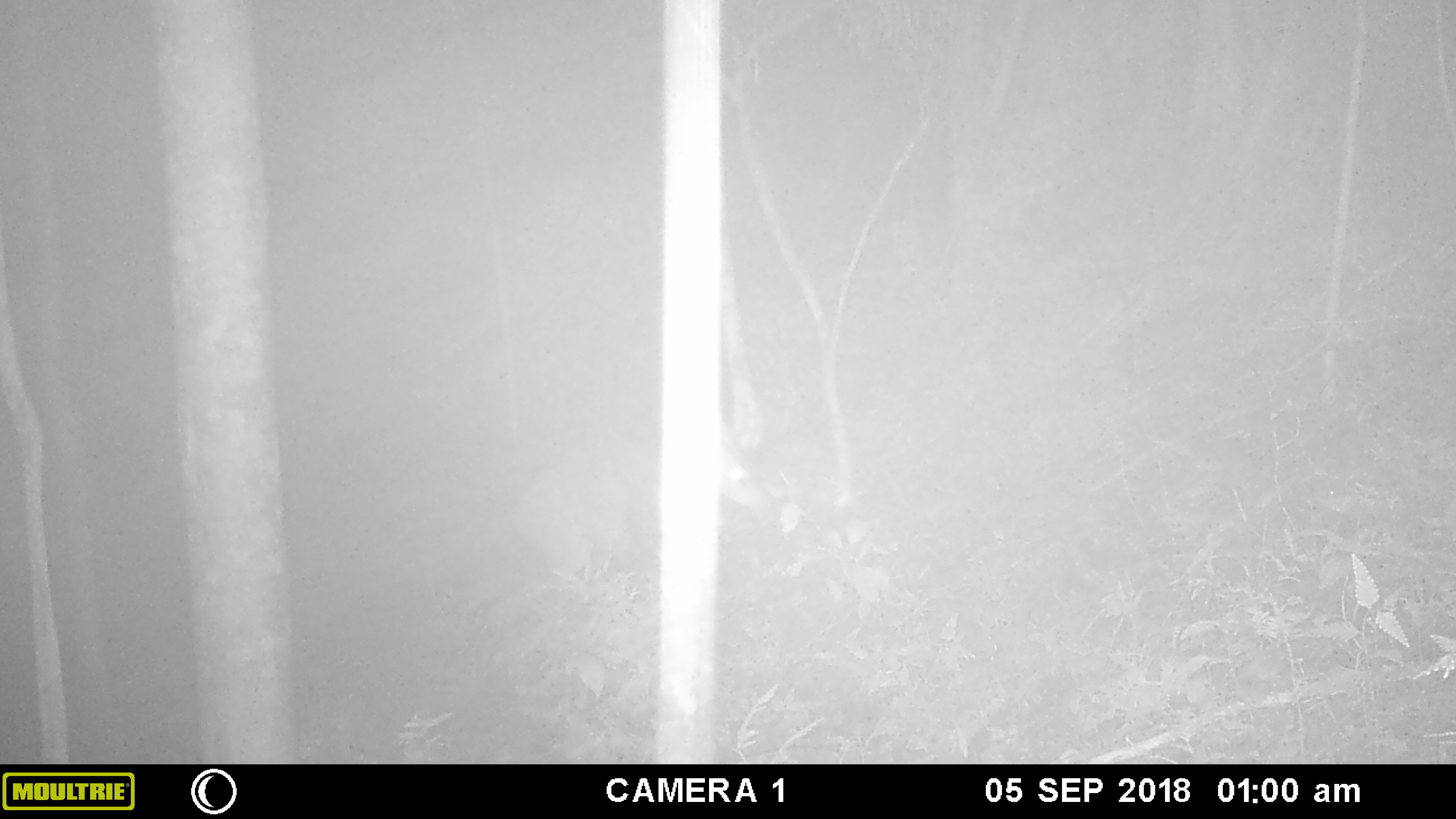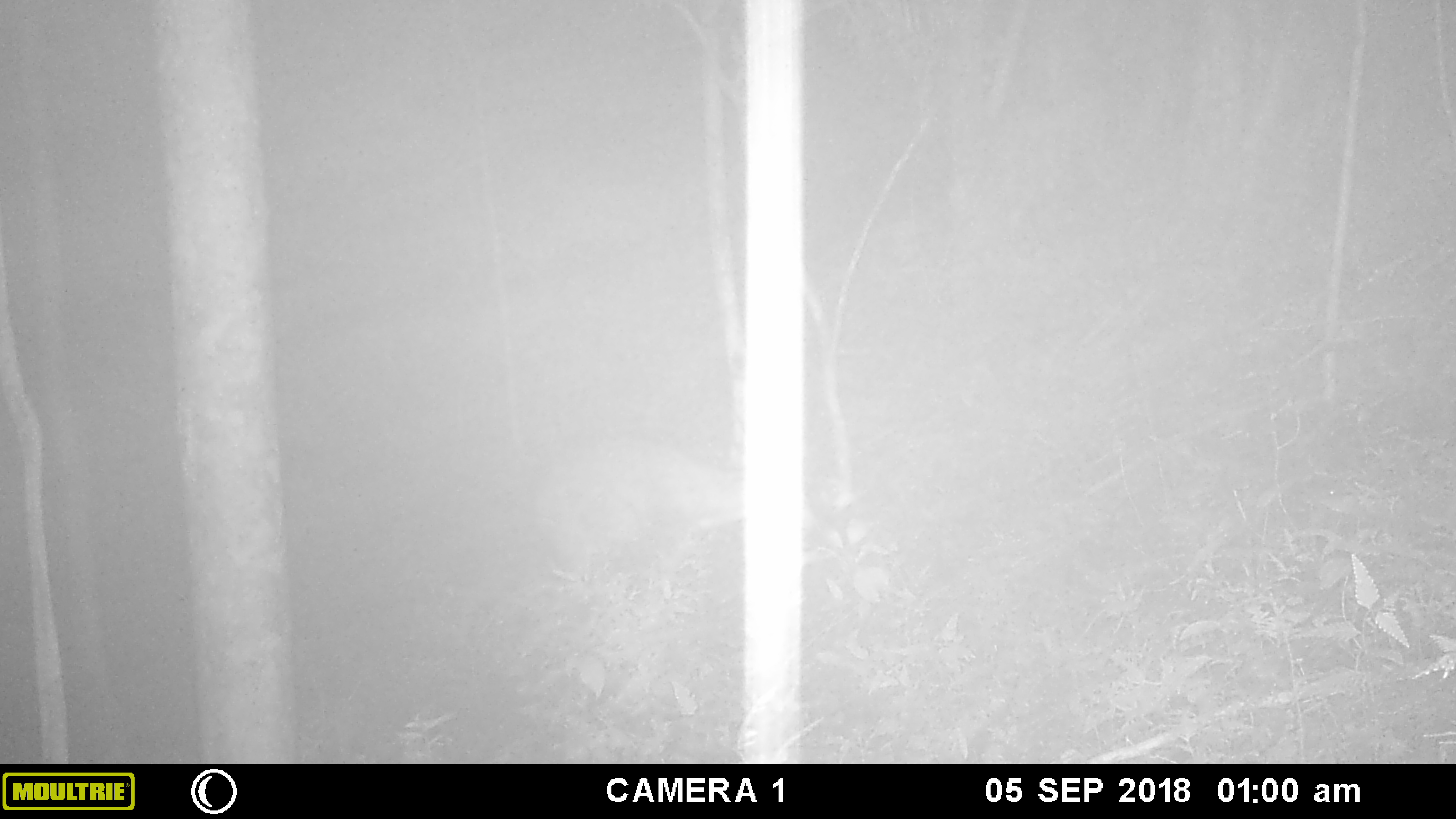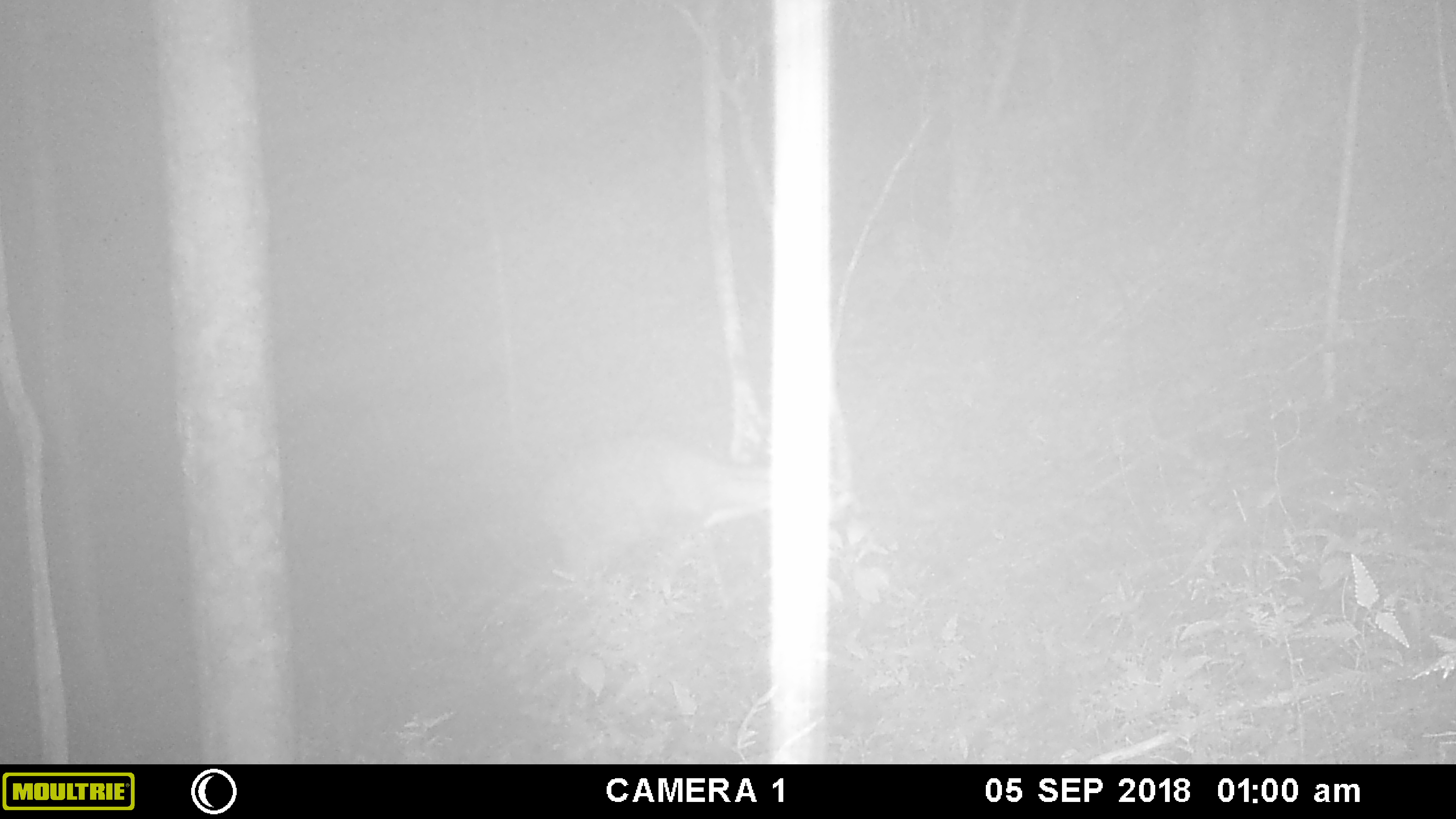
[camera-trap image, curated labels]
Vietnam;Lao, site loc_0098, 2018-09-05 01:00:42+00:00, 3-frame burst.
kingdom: Animalia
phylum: Chordata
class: Mammalia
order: Artiodactyla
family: Cervidae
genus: Muntiacus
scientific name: Muntiacus vuquangensis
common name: large-antlered muntjac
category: large antlered muntjac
Large antlered muntjac (large-antlered muntjac) (Muntiacus vuquangensis). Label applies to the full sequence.